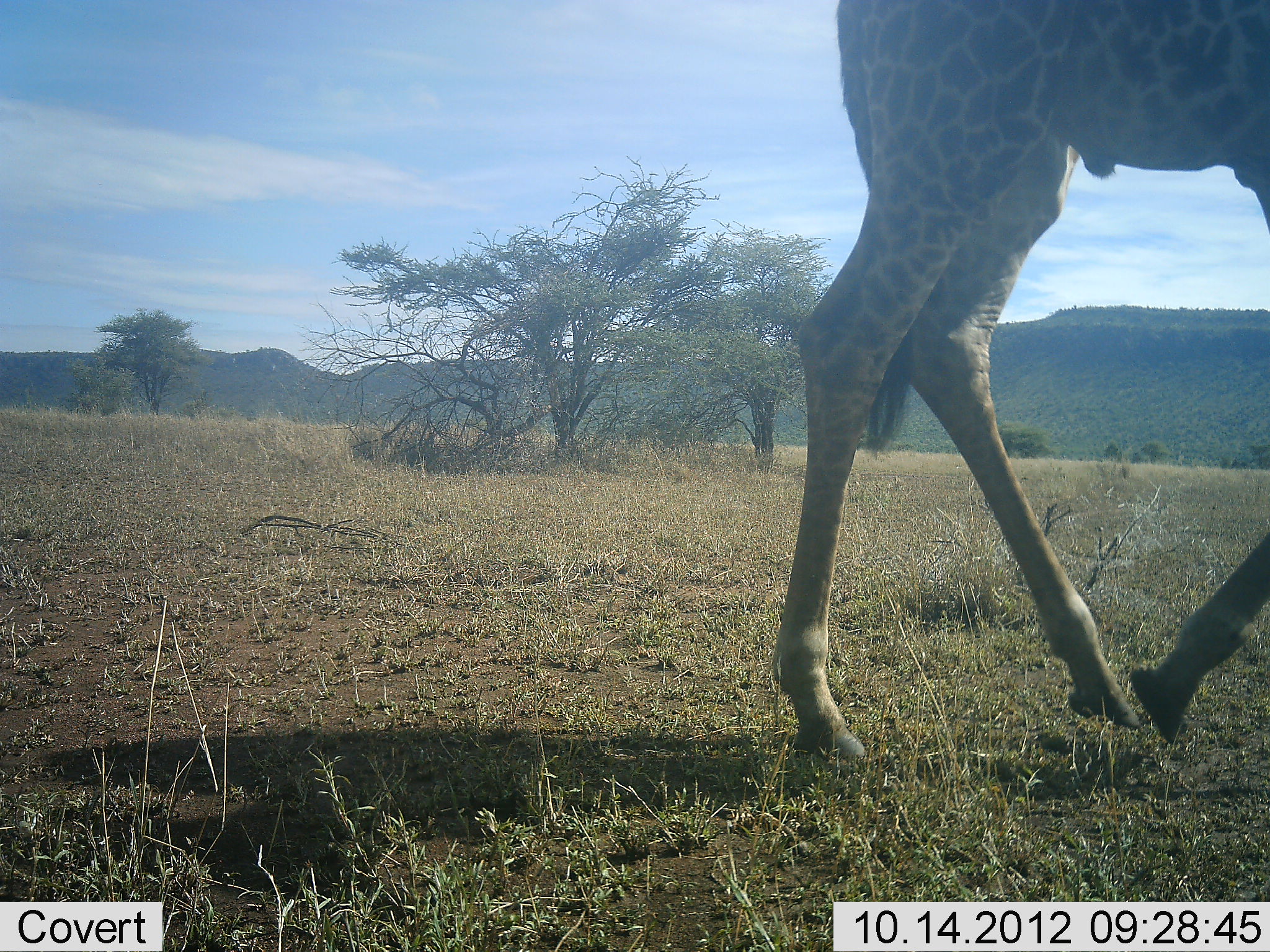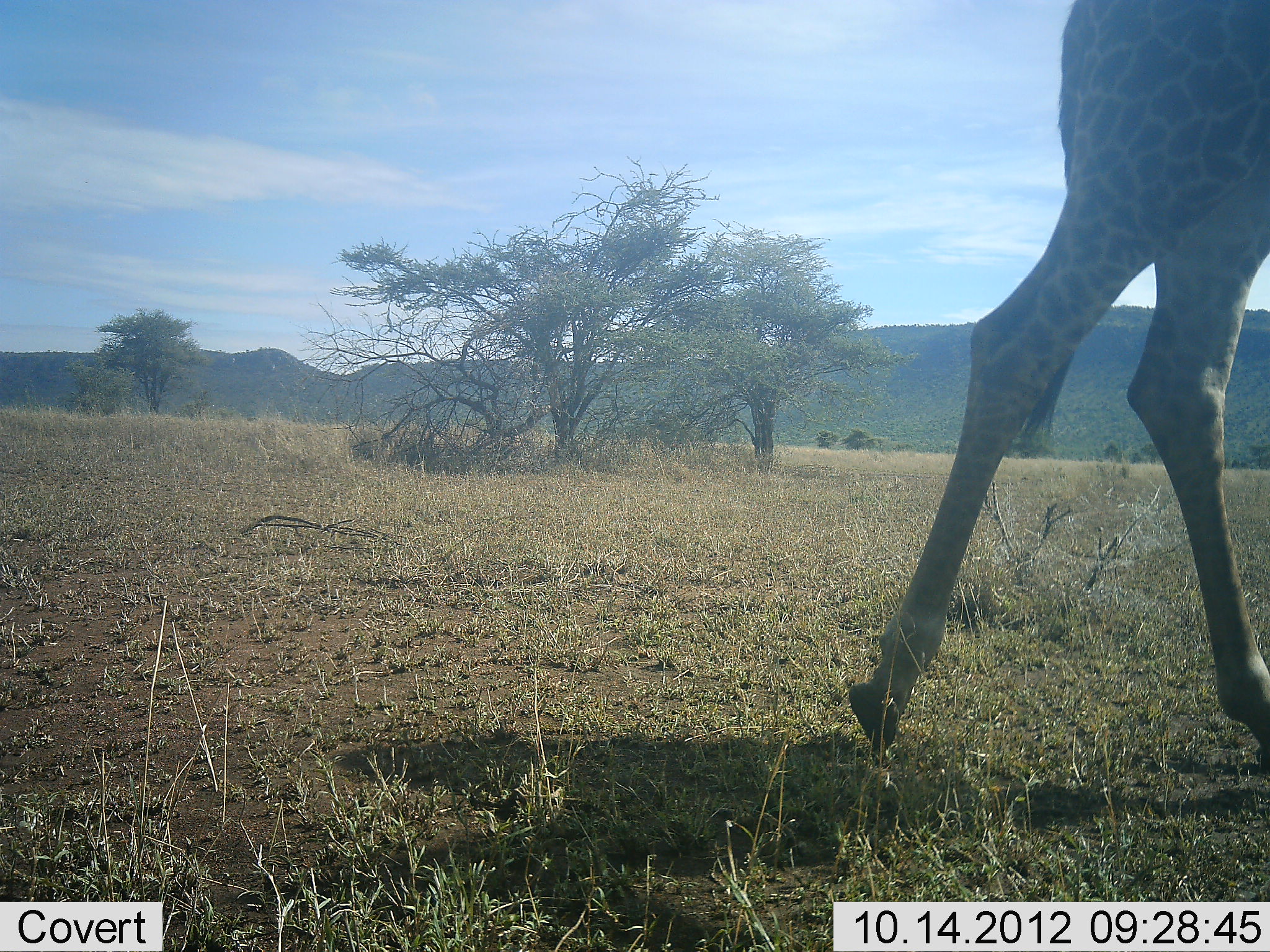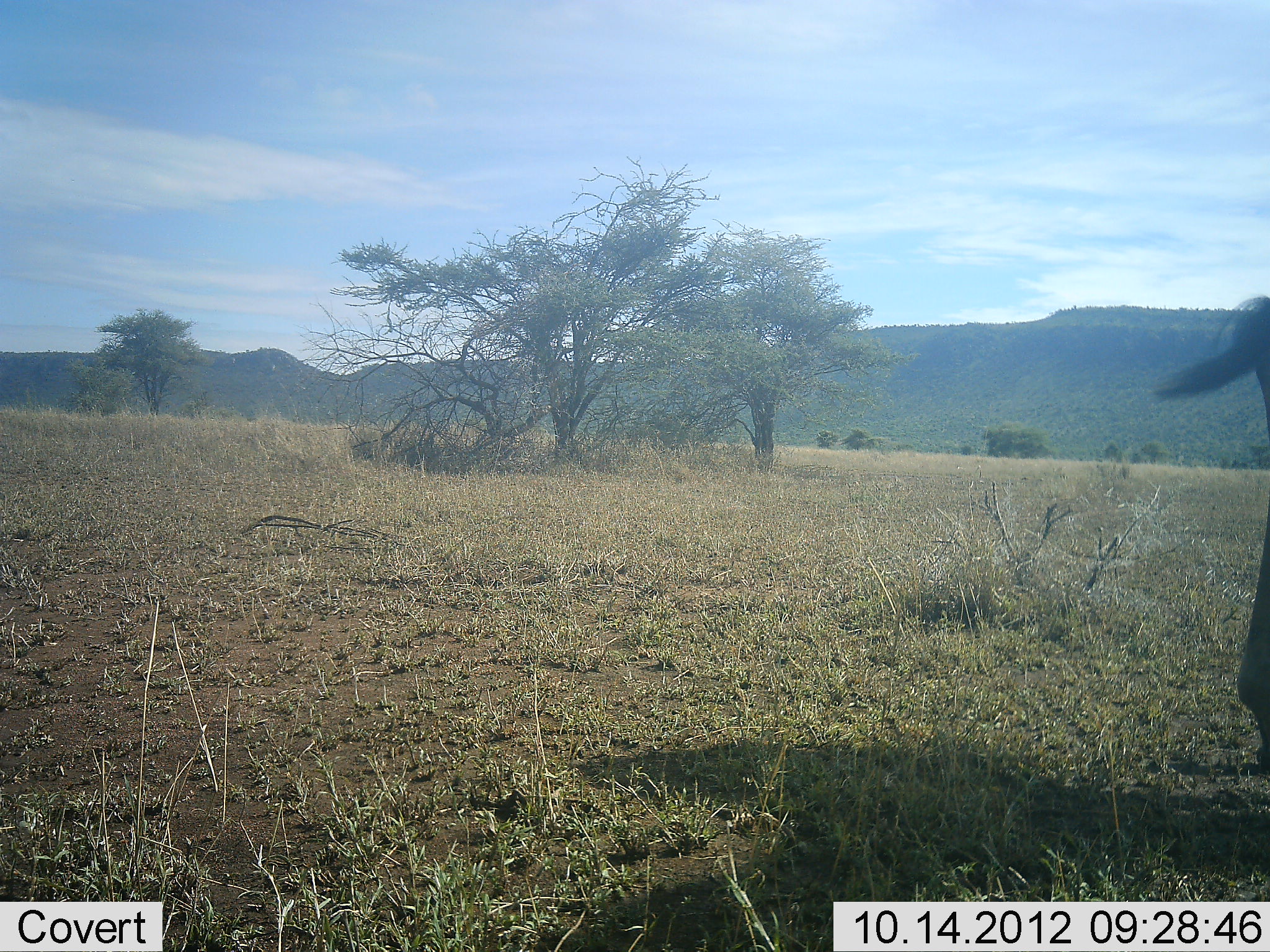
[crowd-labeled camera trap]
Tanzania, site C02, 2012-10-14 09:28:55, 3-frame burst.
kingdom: Animalia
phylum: Chordata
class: Mammalia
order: Artiodactyla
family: Giraffidae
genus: Giraffa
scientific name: Giraffa camelopardalis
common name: giraffe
Giraffe (Giraffa camelopardalis), count 1. Behavior (volunteer vote fractions): standing 0%, resting 0%, moving 100%, interacting 0%. Young present (vote fraction): 0%. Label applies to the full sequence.